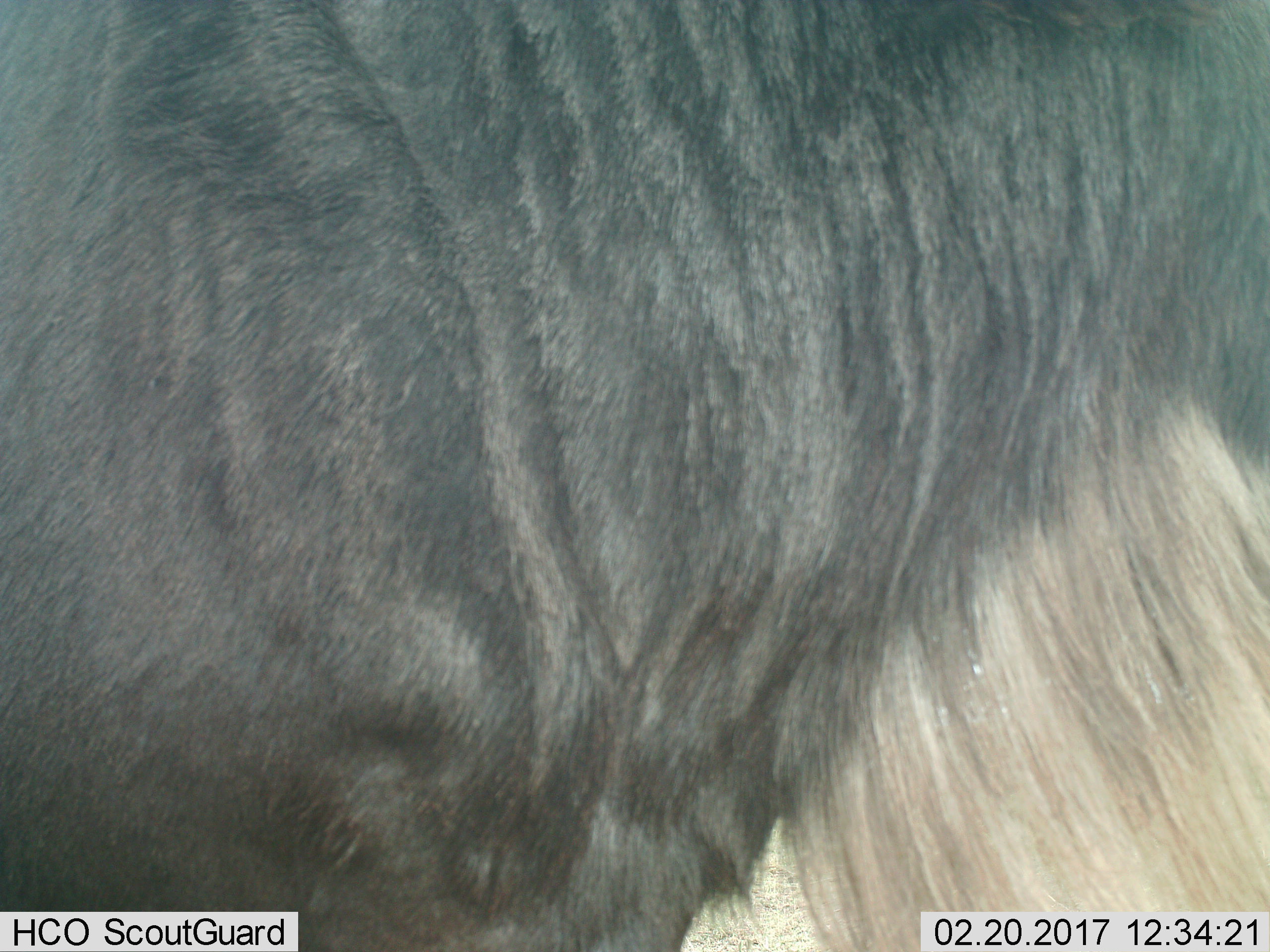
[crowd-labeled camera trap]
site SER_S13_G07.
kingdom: Animalia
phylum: Chordata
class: Mammalia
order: Artiodactyla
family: Bovidae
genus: Connochaetes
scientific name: Connochaetes taurinus taurinus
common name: blue wildebeest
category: wildebeestblue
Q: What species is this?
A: Wildebeestblue (blue wildebeest) (Connochaetes taurinus taurinus).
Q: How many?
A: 1.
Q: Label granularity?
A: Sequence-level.